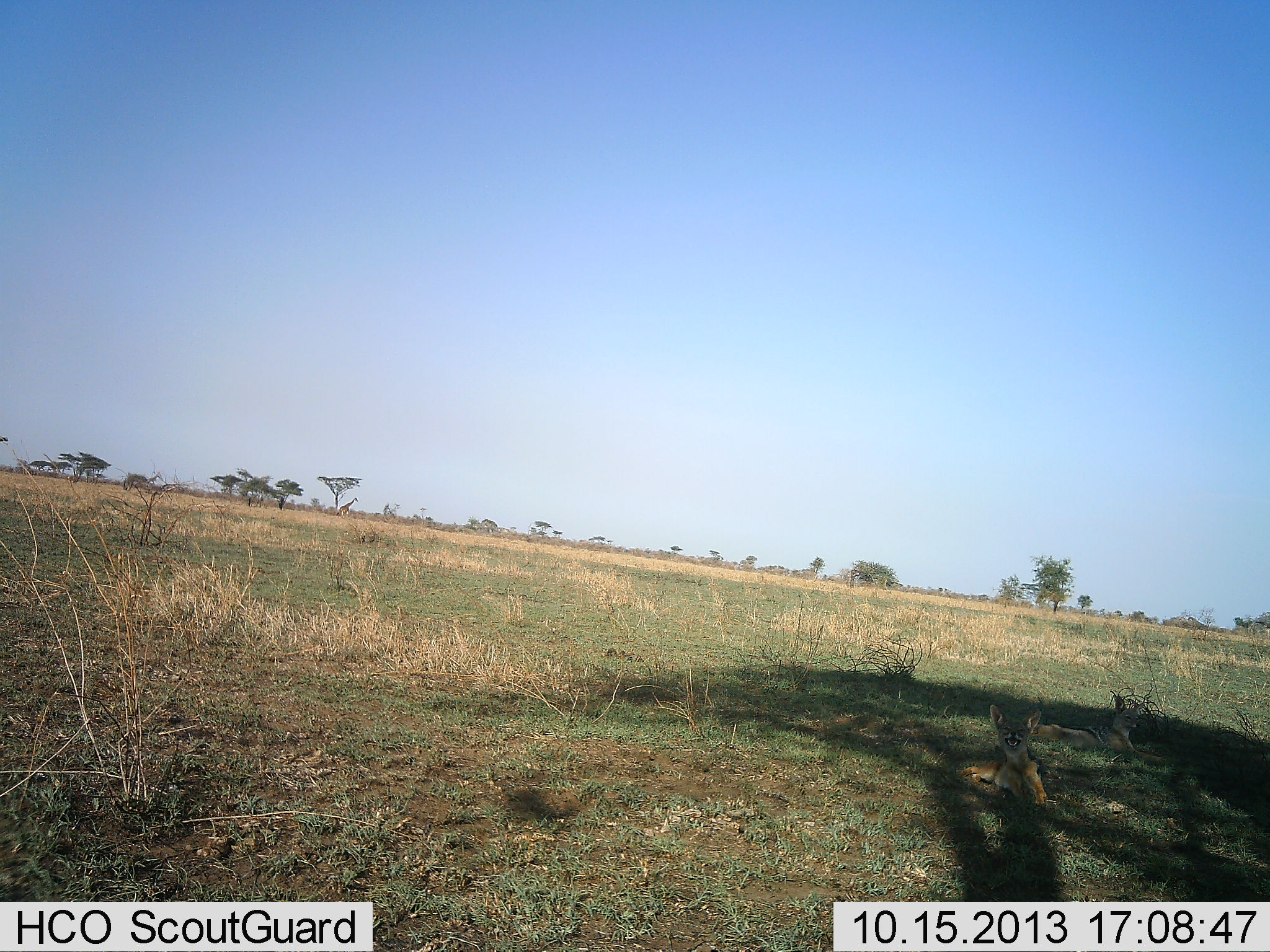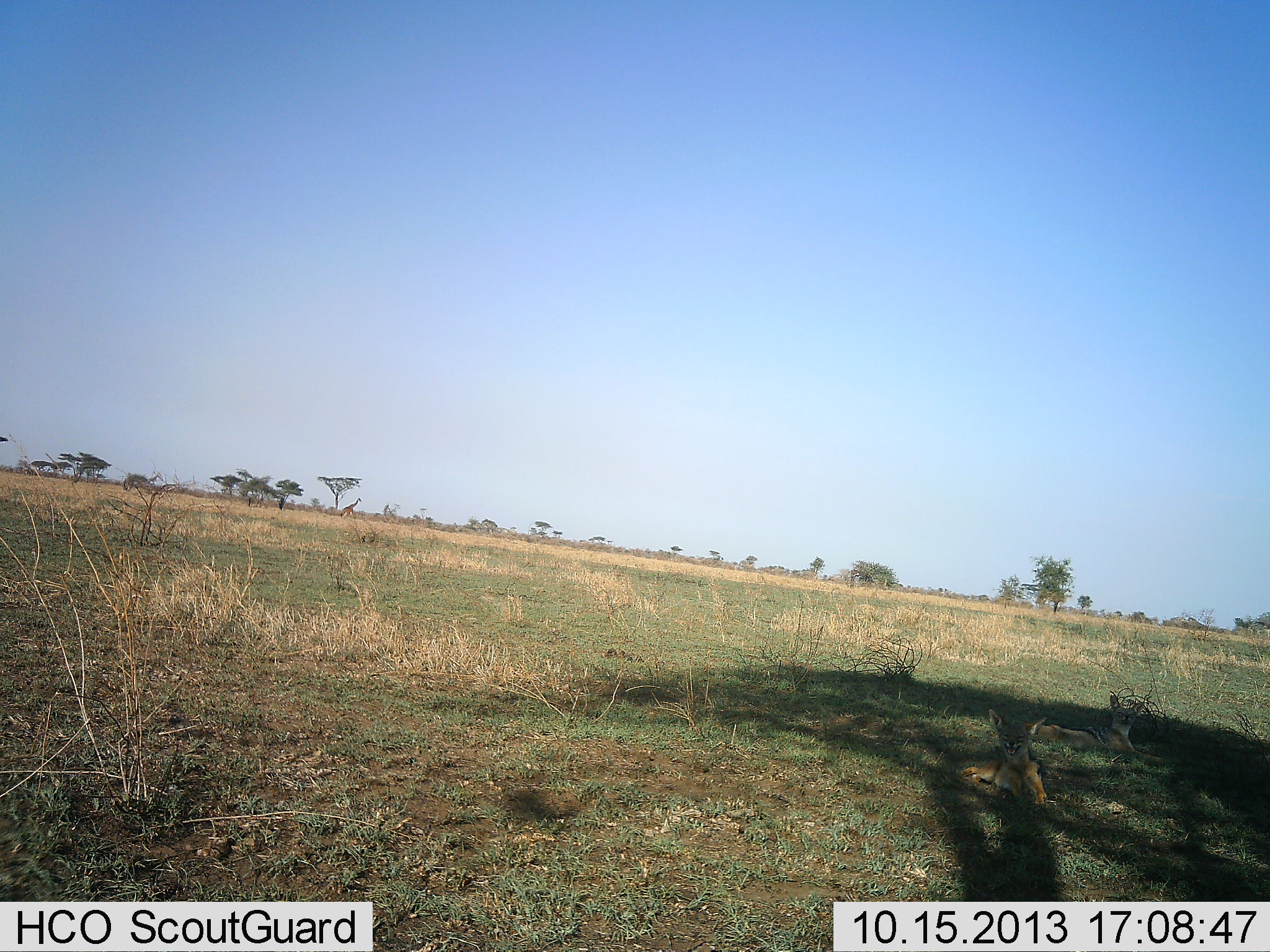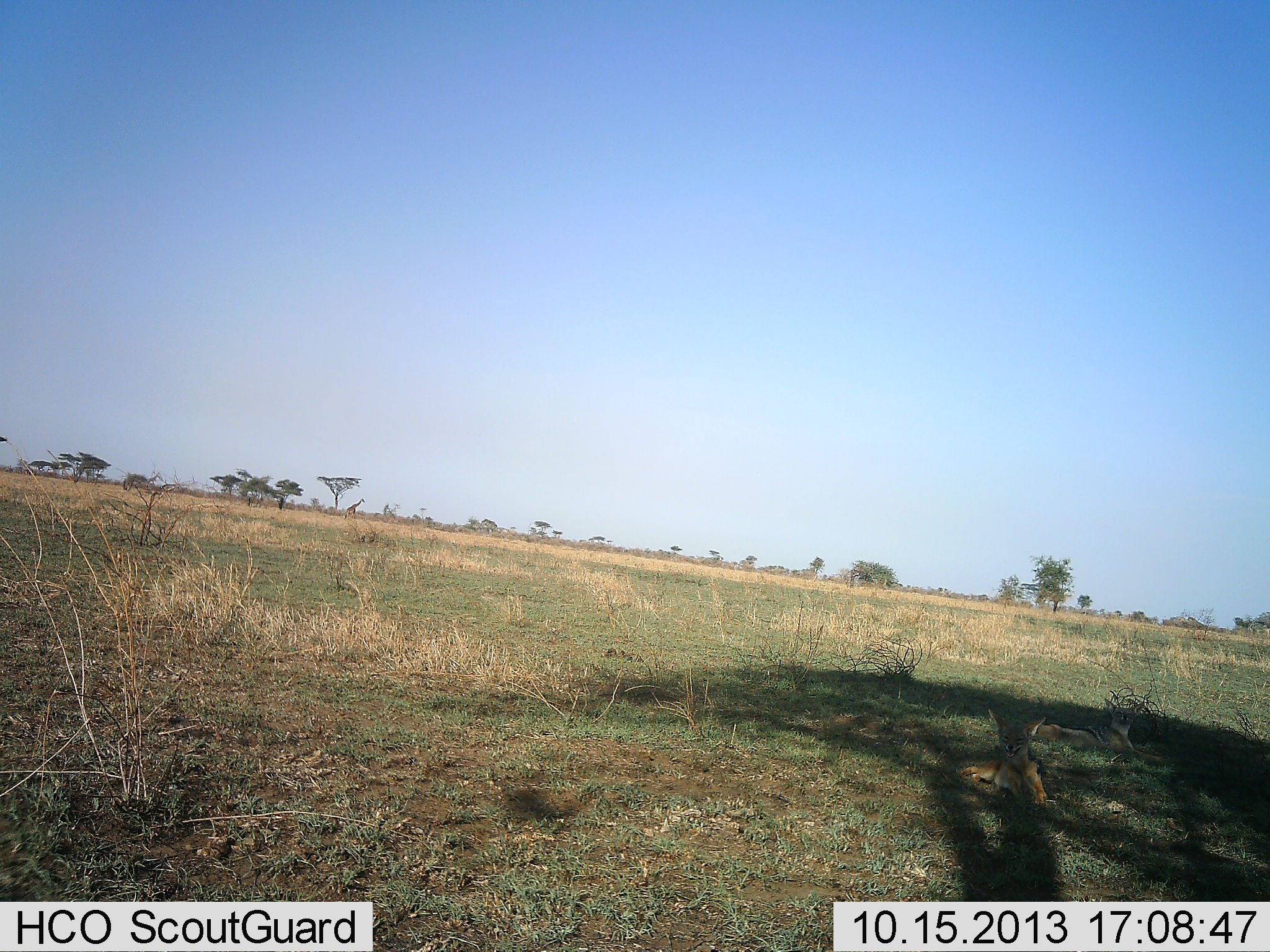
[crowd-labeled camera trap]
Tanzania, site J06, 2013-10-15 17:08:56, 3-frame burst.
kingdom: Animalia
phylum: Chordata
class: Mammalia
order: Carnivora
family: Canidae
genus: Lupulella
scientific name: Lupulella mesomelas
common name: black-backed jackal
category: jackal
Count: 2.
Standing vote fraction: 0%.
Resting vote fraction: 100%.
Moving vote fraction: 8%.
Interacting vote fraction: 0%.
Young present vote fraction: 0%.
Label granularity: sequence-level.